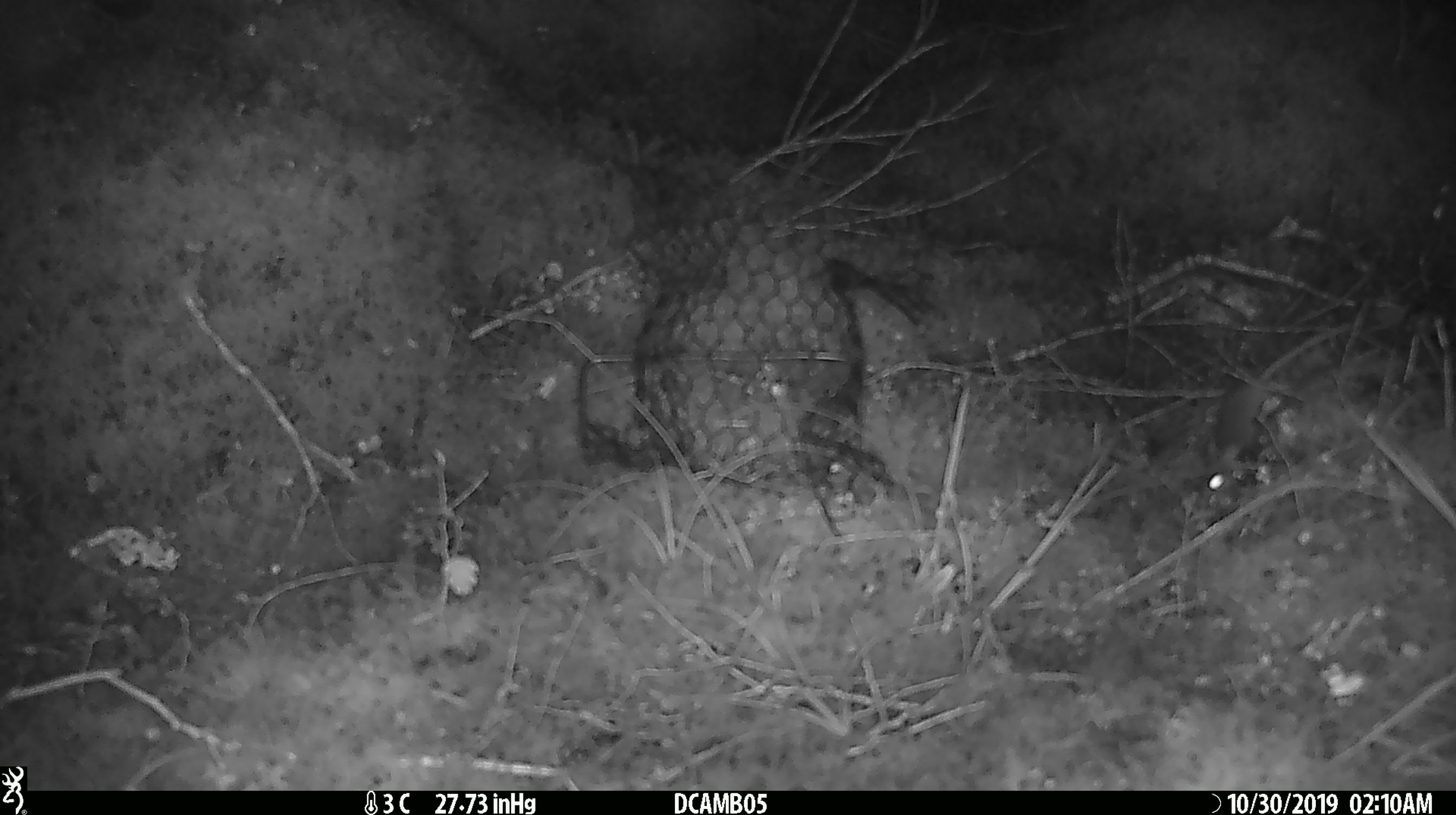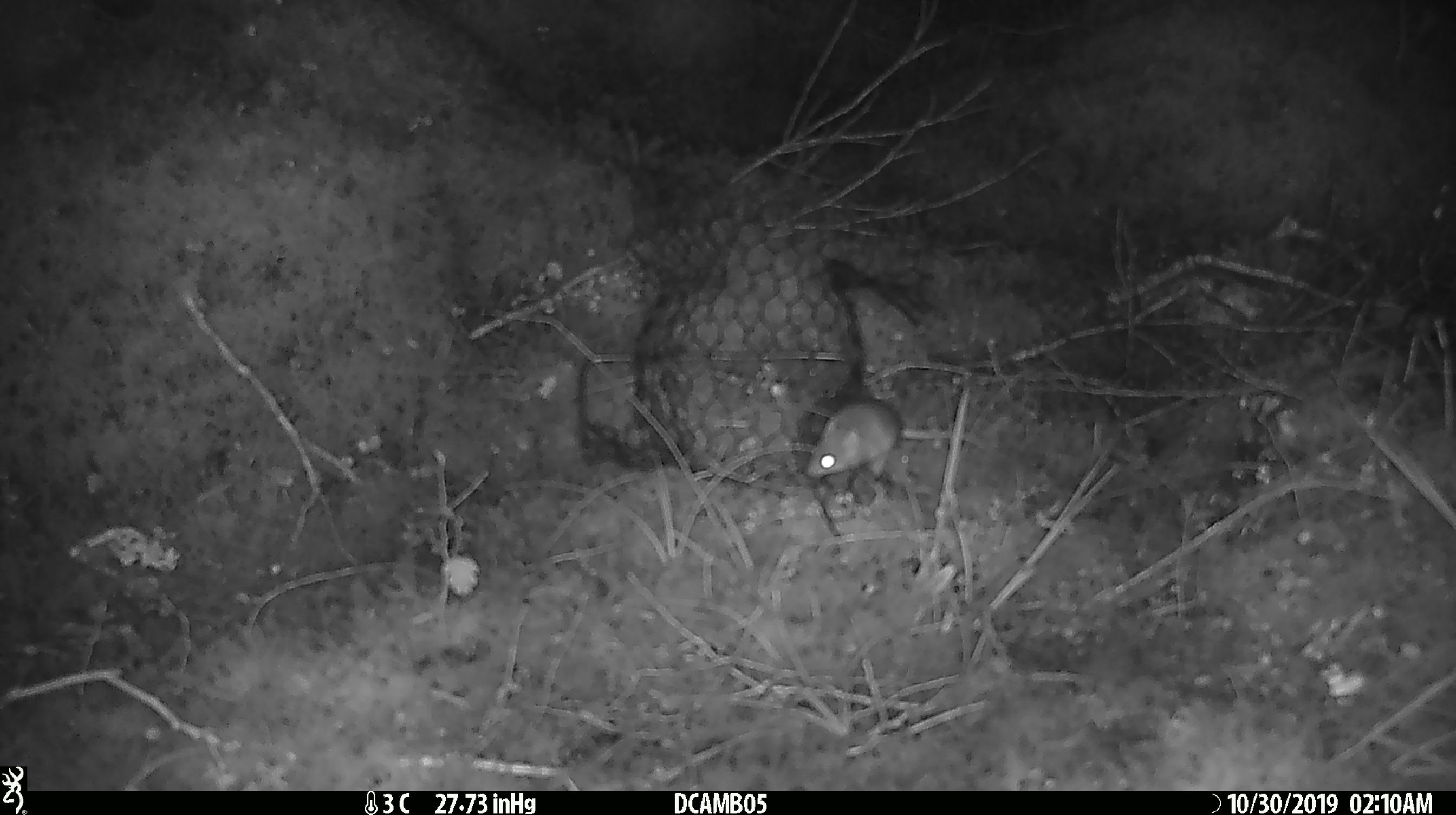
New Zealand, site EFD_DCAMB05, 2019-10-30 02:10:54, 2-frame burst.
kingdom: Animalia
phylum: Chordata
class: Mammalia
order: Rodentia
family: Muridae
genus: Mus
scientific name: Mus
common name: mouse